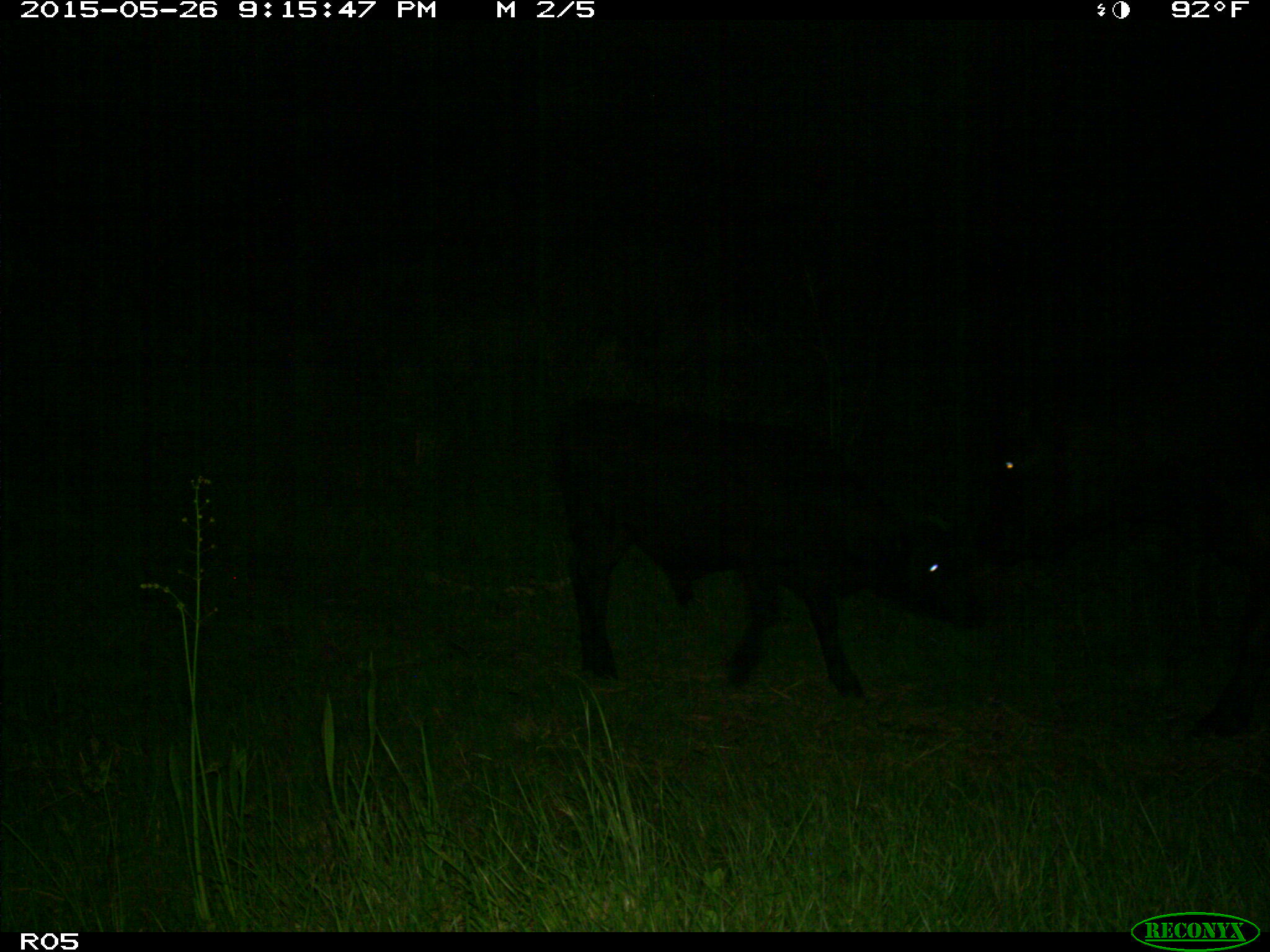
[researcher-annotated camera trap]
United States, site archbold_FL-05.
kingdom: Animalia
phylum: Chordata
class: Mammalia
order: Artiodactyla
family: Bovidae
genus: Bos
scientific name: Bos taurus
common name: domestic cow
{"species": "Bos taurus (domestic cow)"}